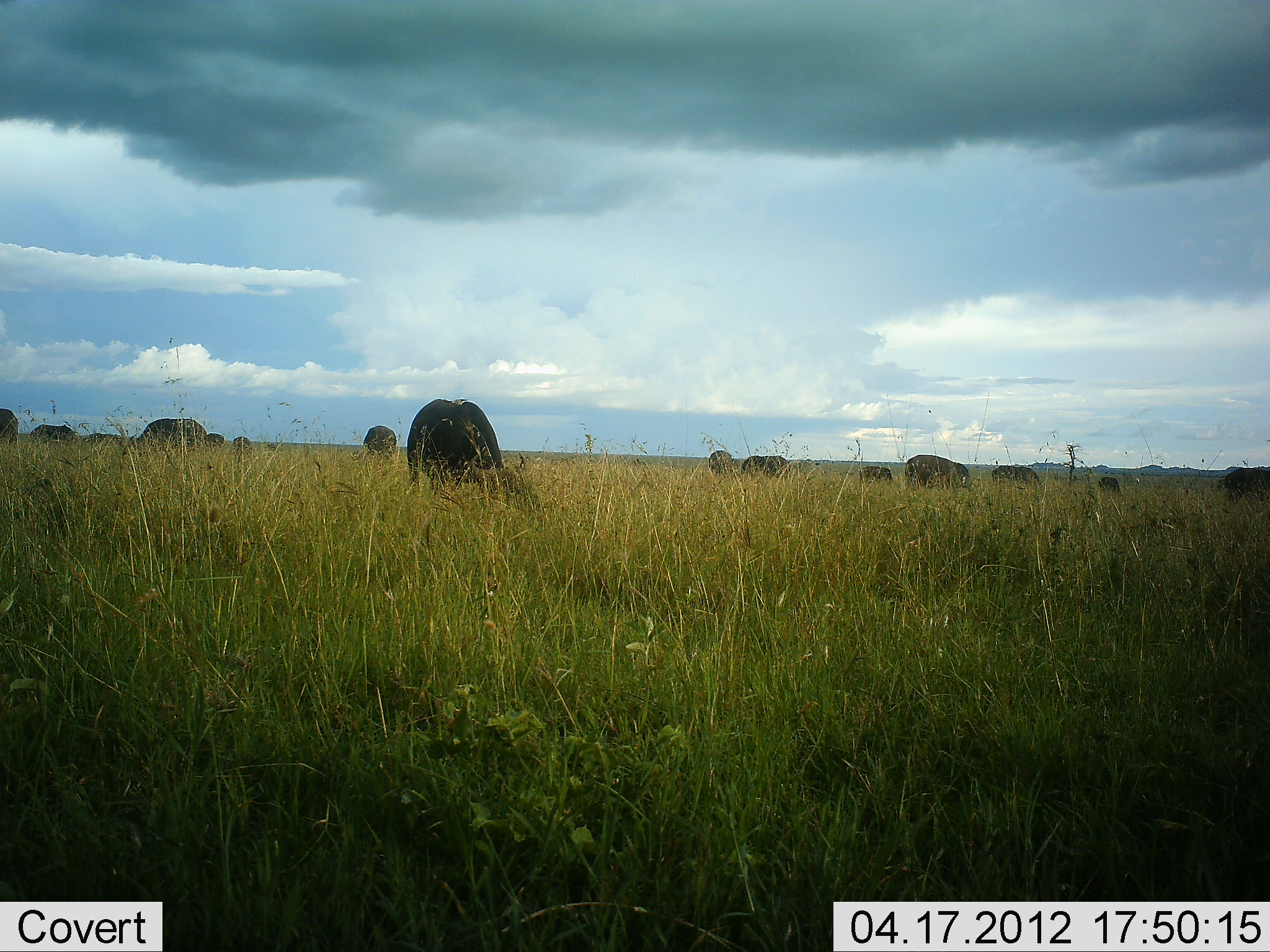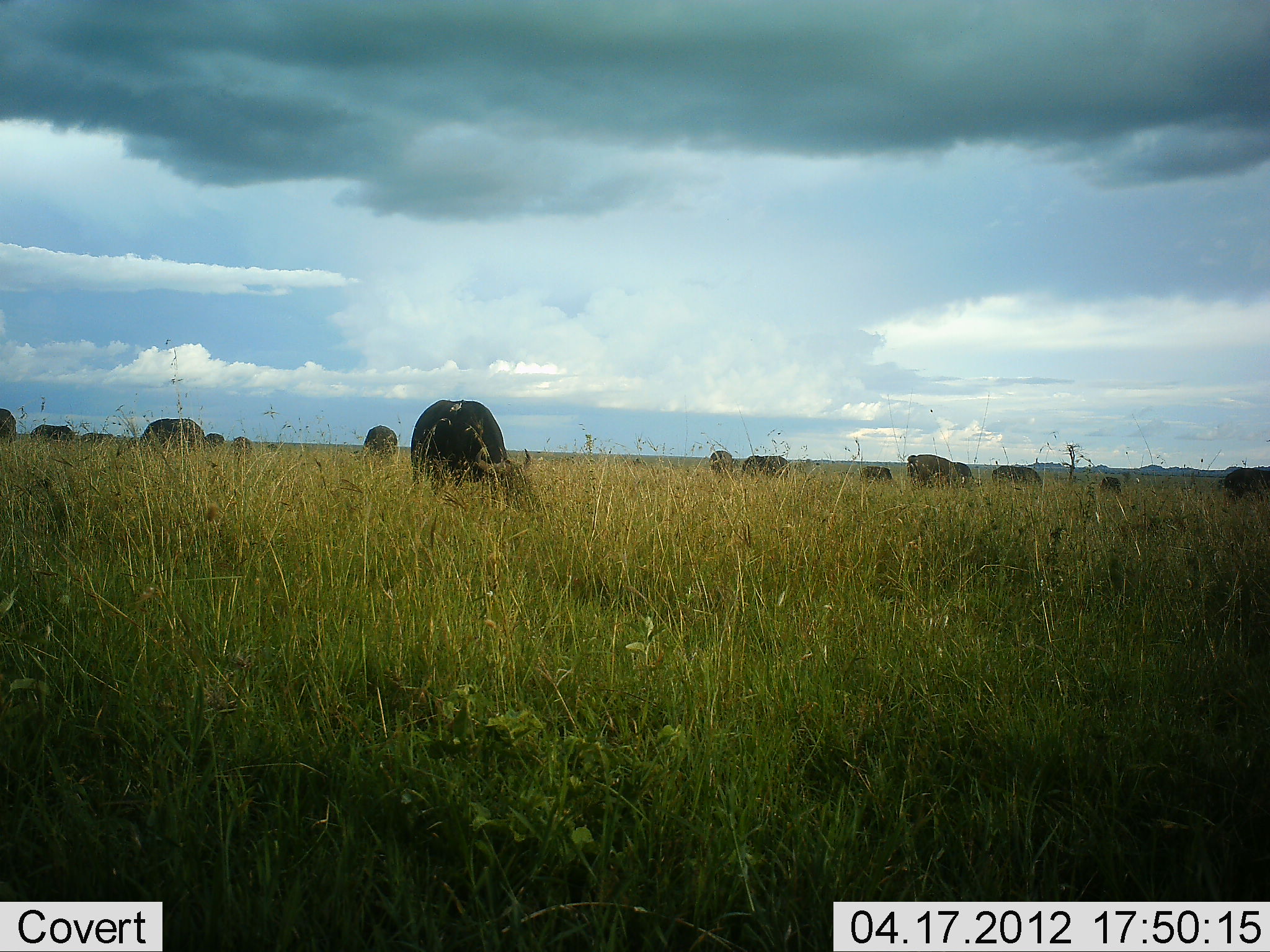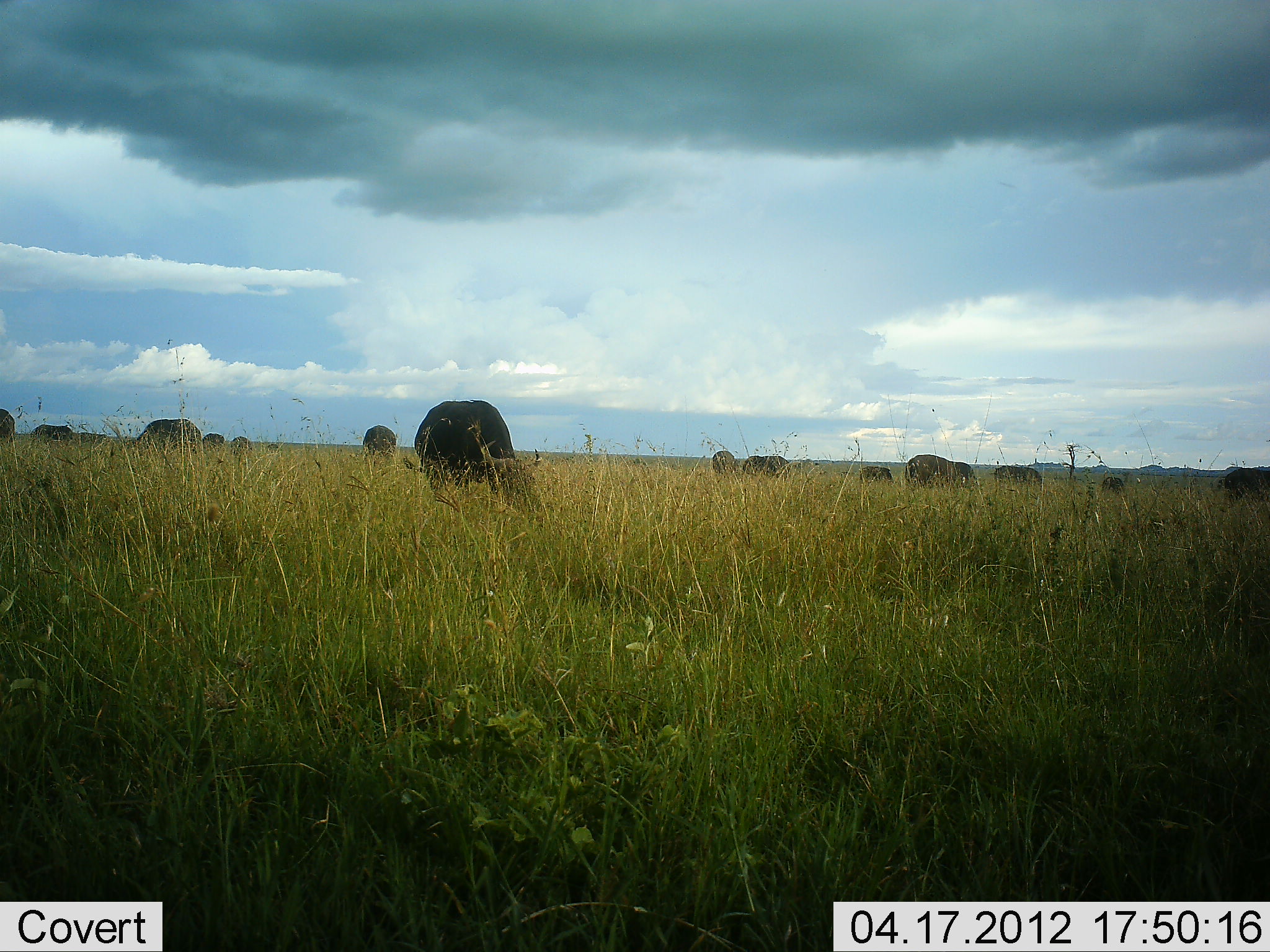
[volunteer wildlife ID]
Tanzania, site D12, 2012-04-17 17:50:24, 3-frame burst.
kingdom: Animalia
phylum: Chordata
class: Mammalia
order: Artiodactyla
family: Bovidae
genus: Connochaetes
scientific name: Connochaetes taurinus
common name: blue wildebeest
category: wildebeest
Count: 11-50.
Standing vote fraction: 27%.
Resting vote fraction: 0%.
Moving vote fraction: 0%.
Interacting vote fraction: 0%.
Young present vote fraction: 0%.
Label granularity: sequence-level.